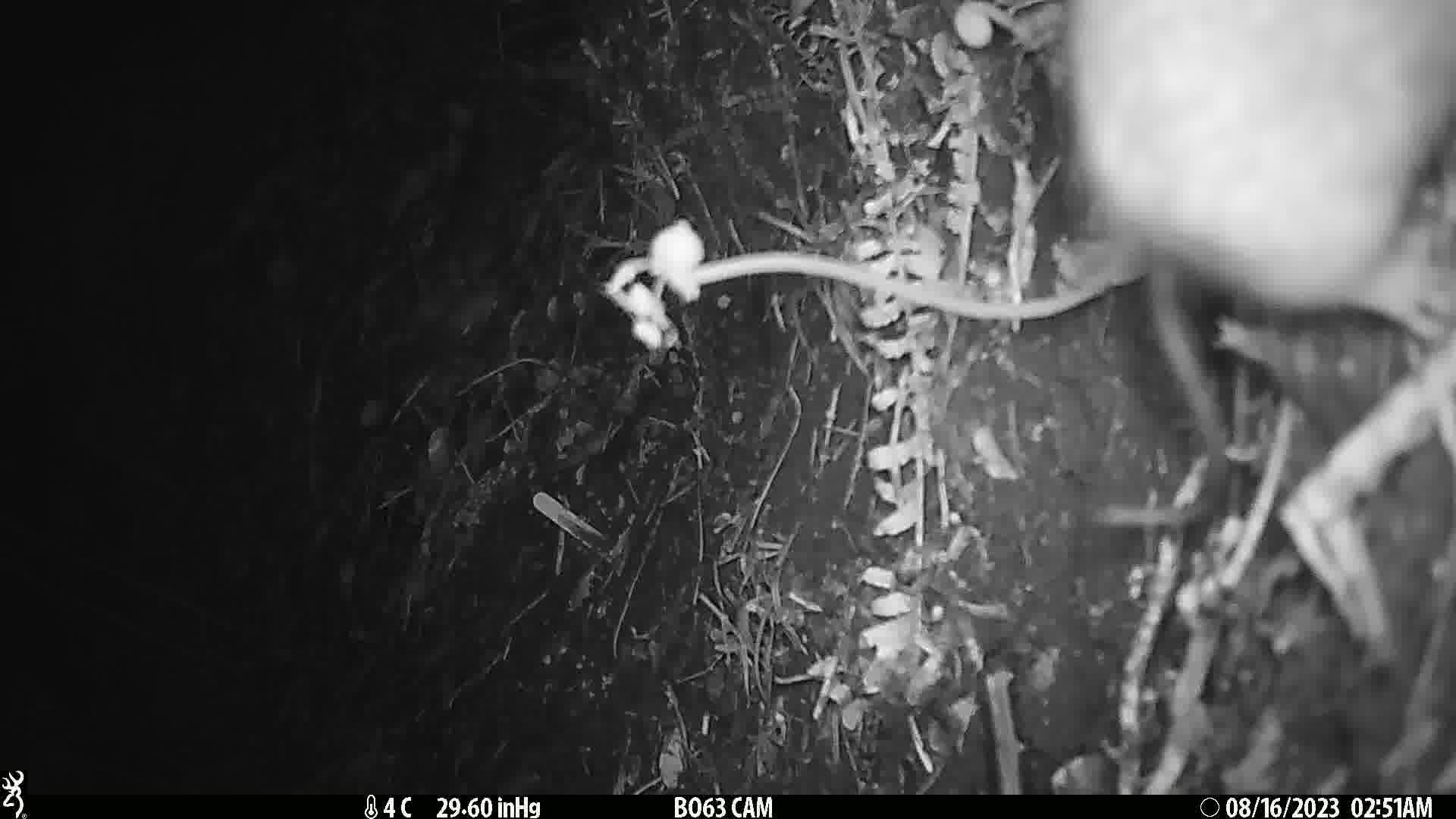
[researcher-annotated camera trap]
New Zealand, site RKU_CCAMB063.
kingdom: Animalia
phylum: Chordata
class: Mammalia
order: Rodentia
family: Muridae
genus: Rattus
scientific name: Rattus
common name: rat